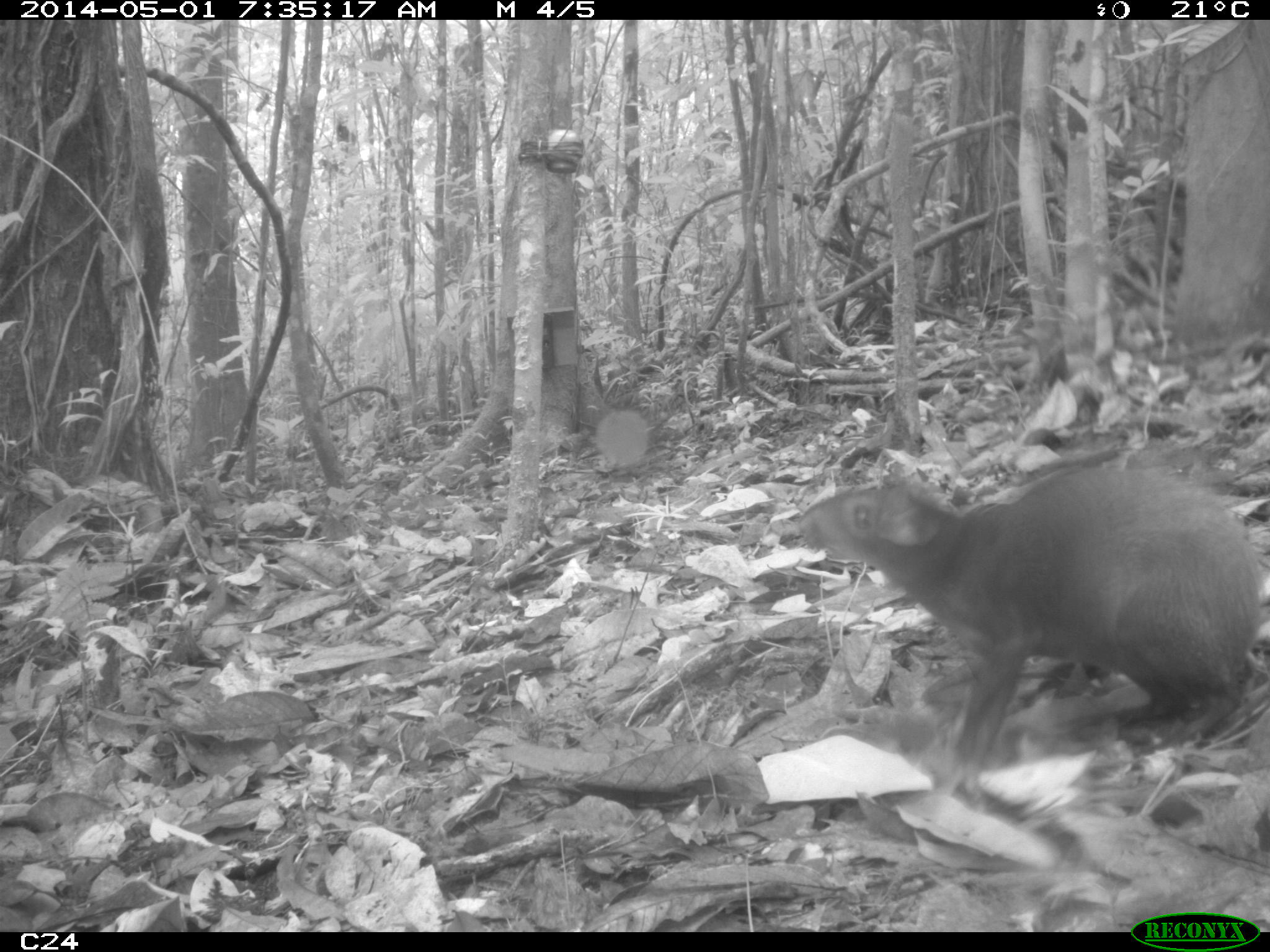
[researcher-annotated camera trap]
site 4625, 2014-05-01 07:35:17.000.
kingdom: Animalia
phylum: Chordata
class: Mammalia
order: Rodentia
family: Dasyproctidae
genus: Dasyprocta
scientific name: Dasyprocta leporina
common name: red-rumped agouti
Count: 1.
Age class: adult.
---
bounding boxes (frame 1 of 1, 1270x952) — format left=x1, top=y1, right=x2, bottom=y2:
dasyprocta leporina: left=798, top=462, right=1263, bottom=773